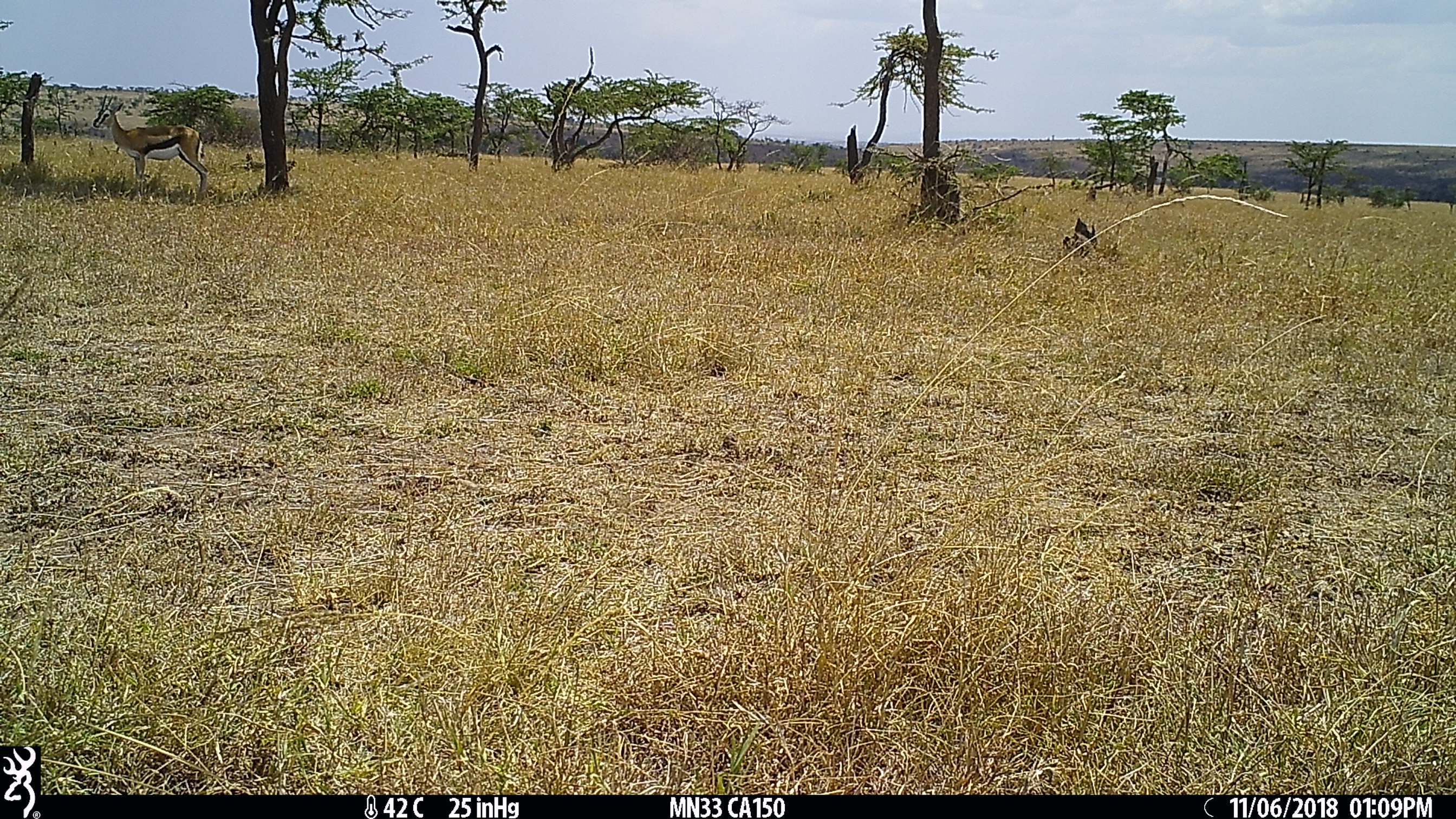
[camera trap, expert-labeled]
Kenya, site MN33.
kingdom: Animalia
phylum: Chordata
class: Mammalia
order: Artiodactyla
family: Bovidae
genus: Eudorcas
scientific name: Eudorcas thomsonii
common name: thomon's gazelle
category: gazelle thomsons